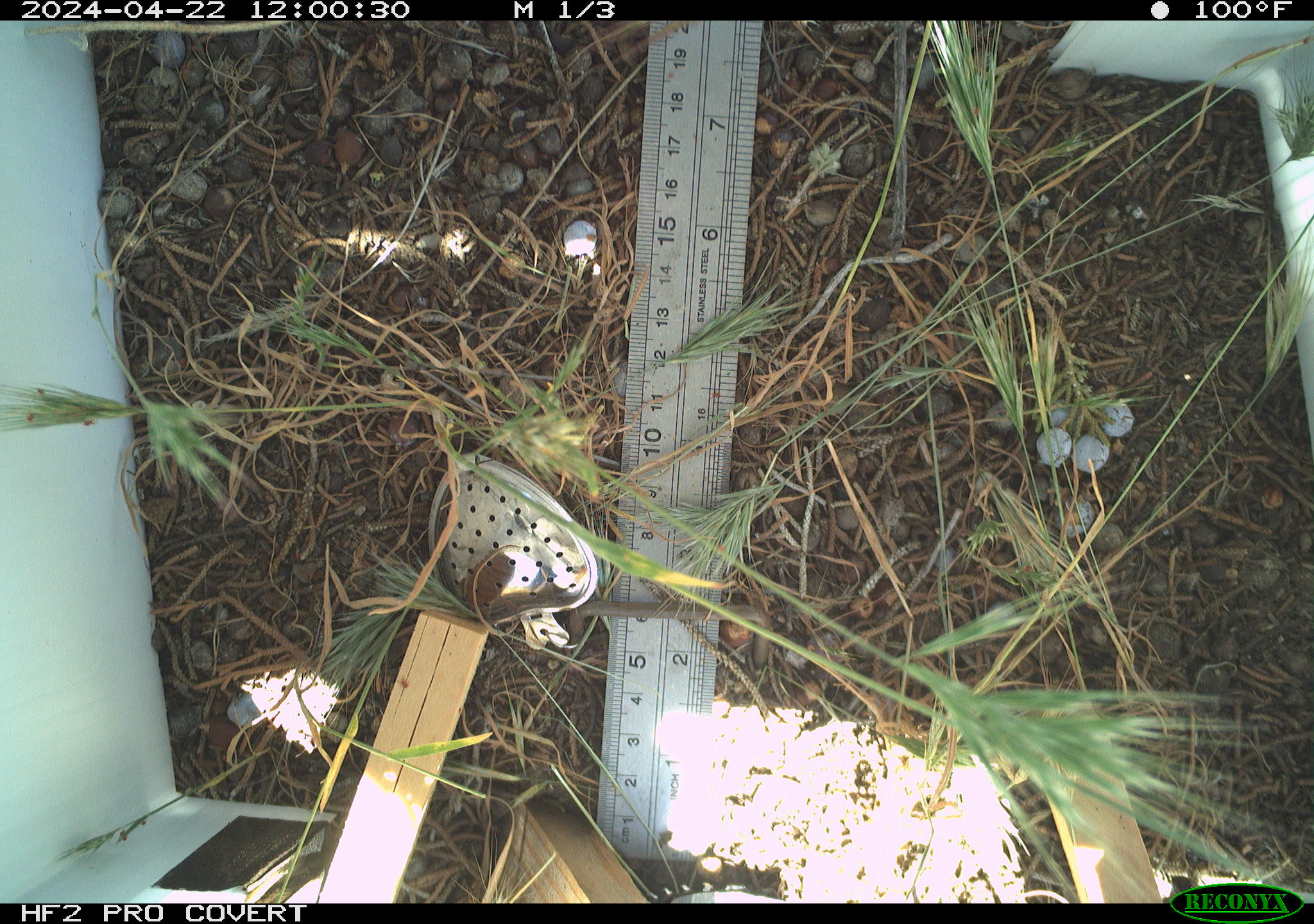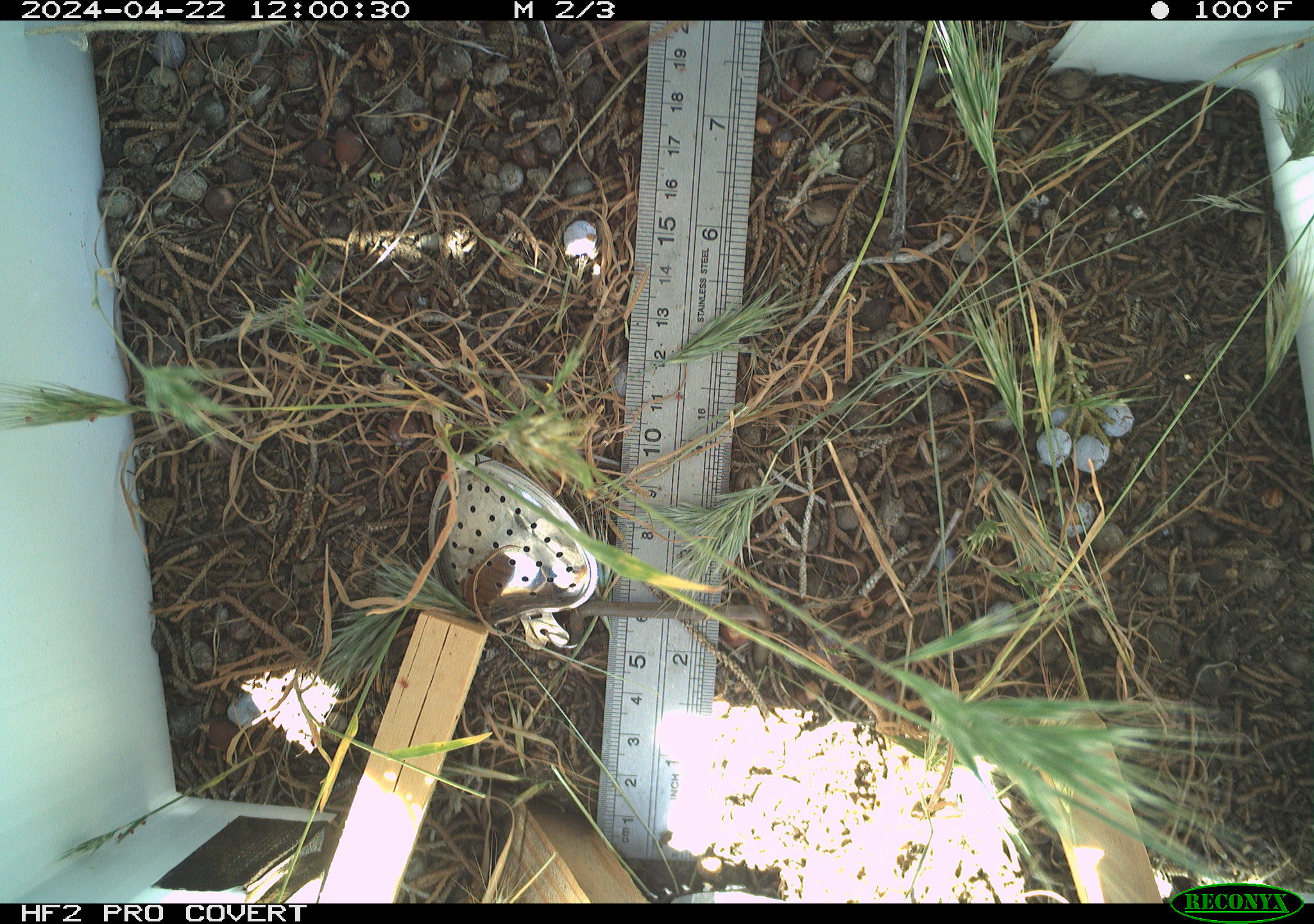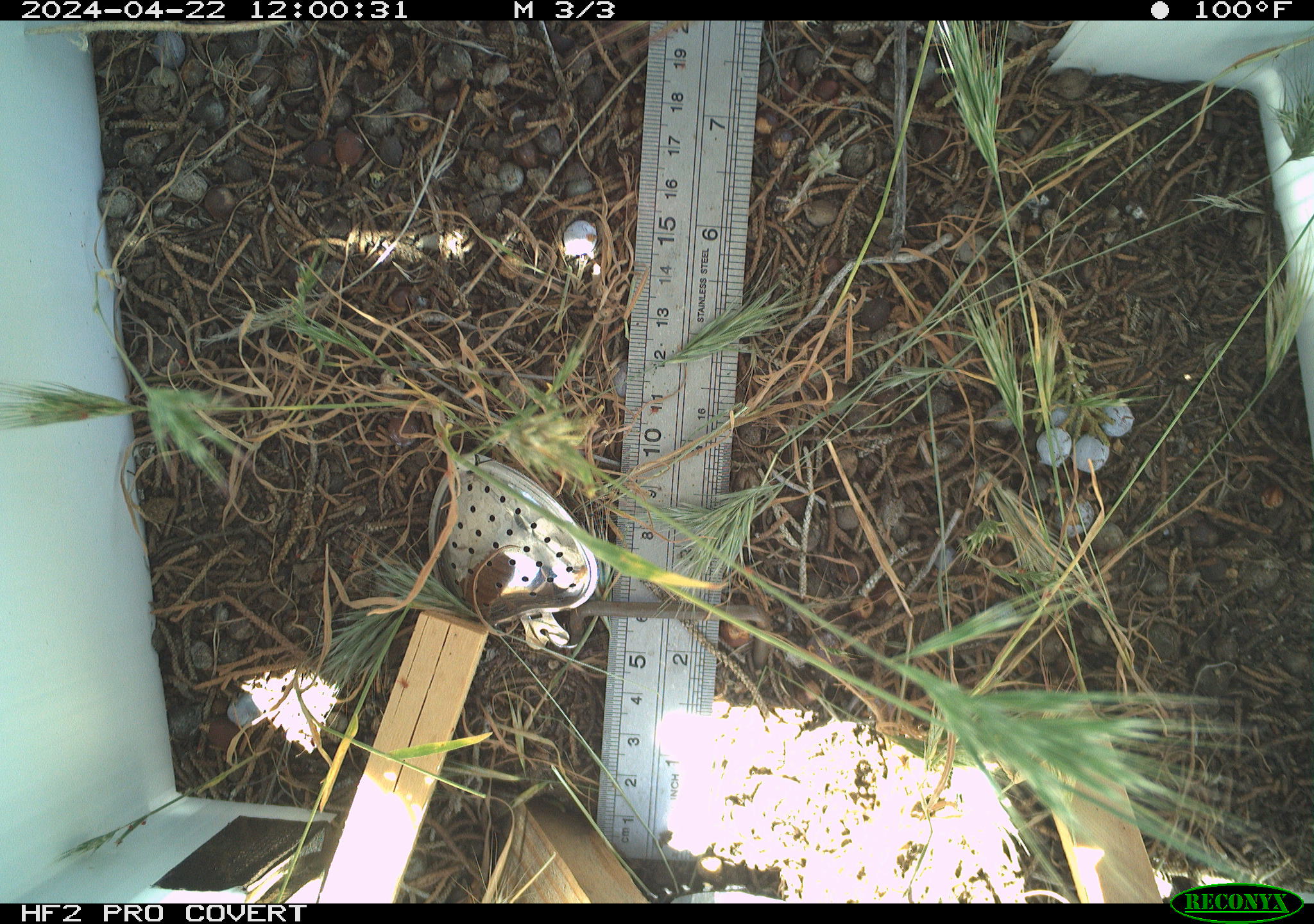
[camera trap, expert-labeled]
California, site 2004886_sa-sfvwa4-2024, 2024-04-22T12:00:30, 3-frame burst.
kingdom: Animalia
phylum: Arthropoda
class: Insecta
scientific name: Insecta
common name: insect